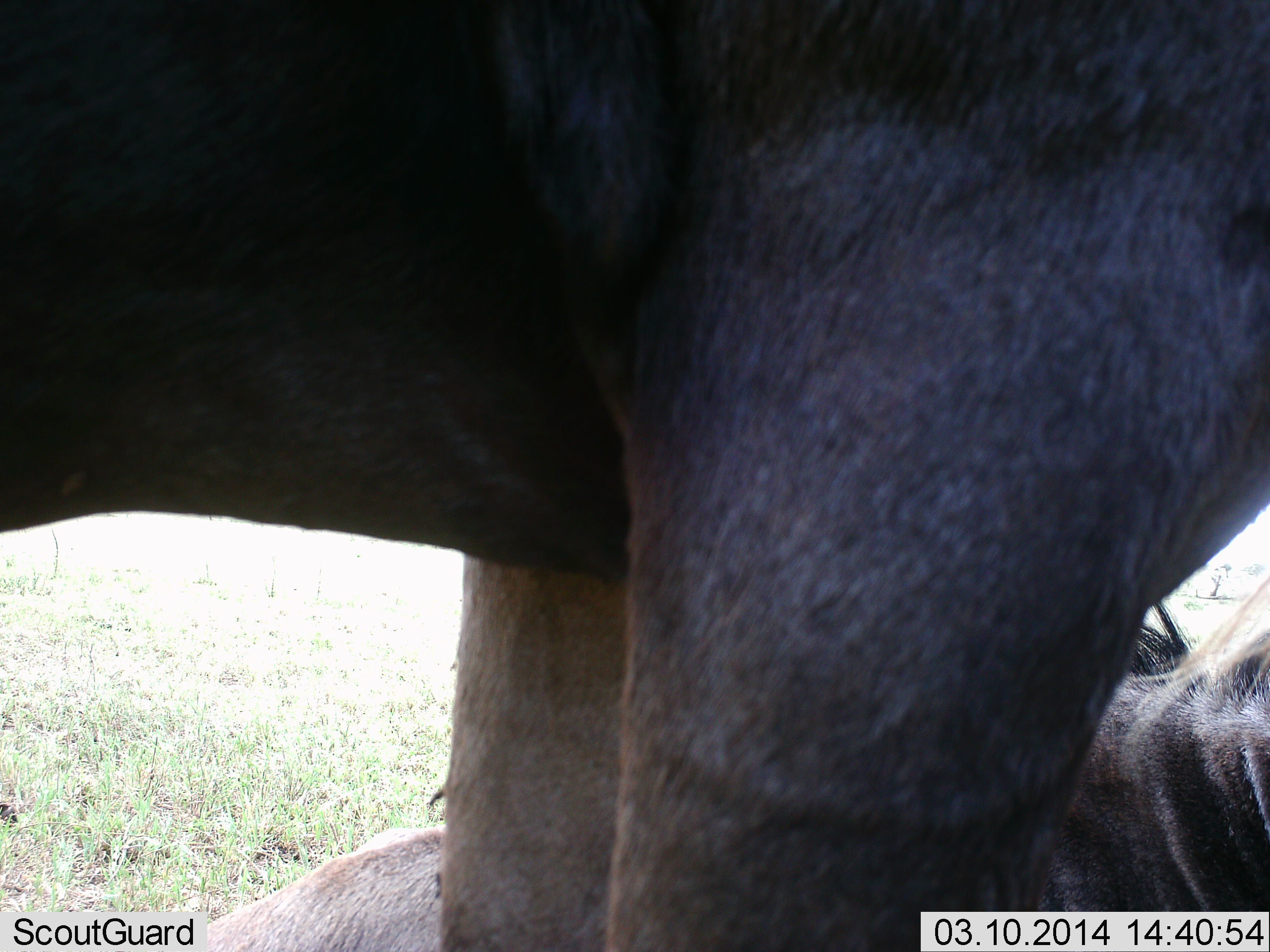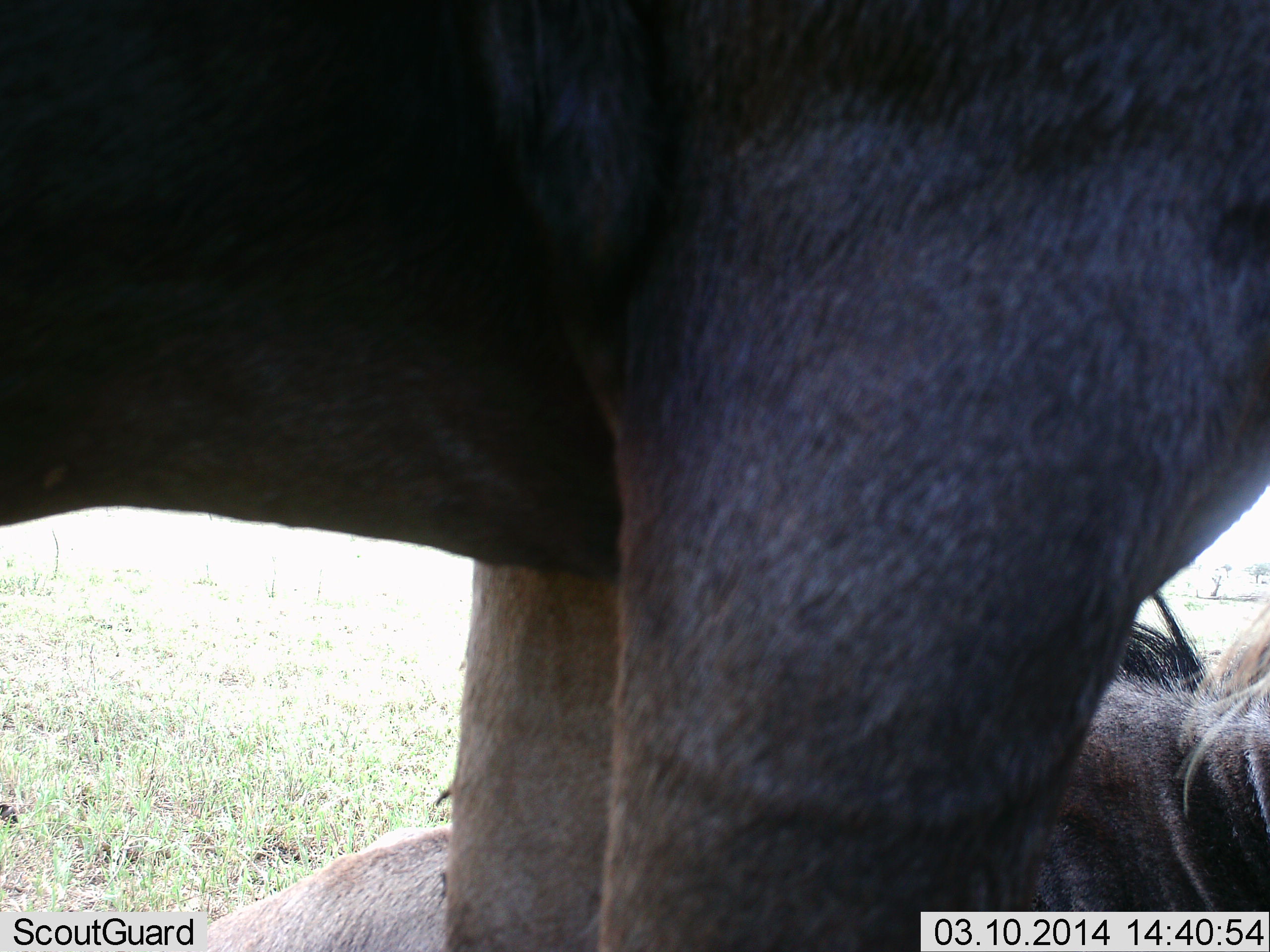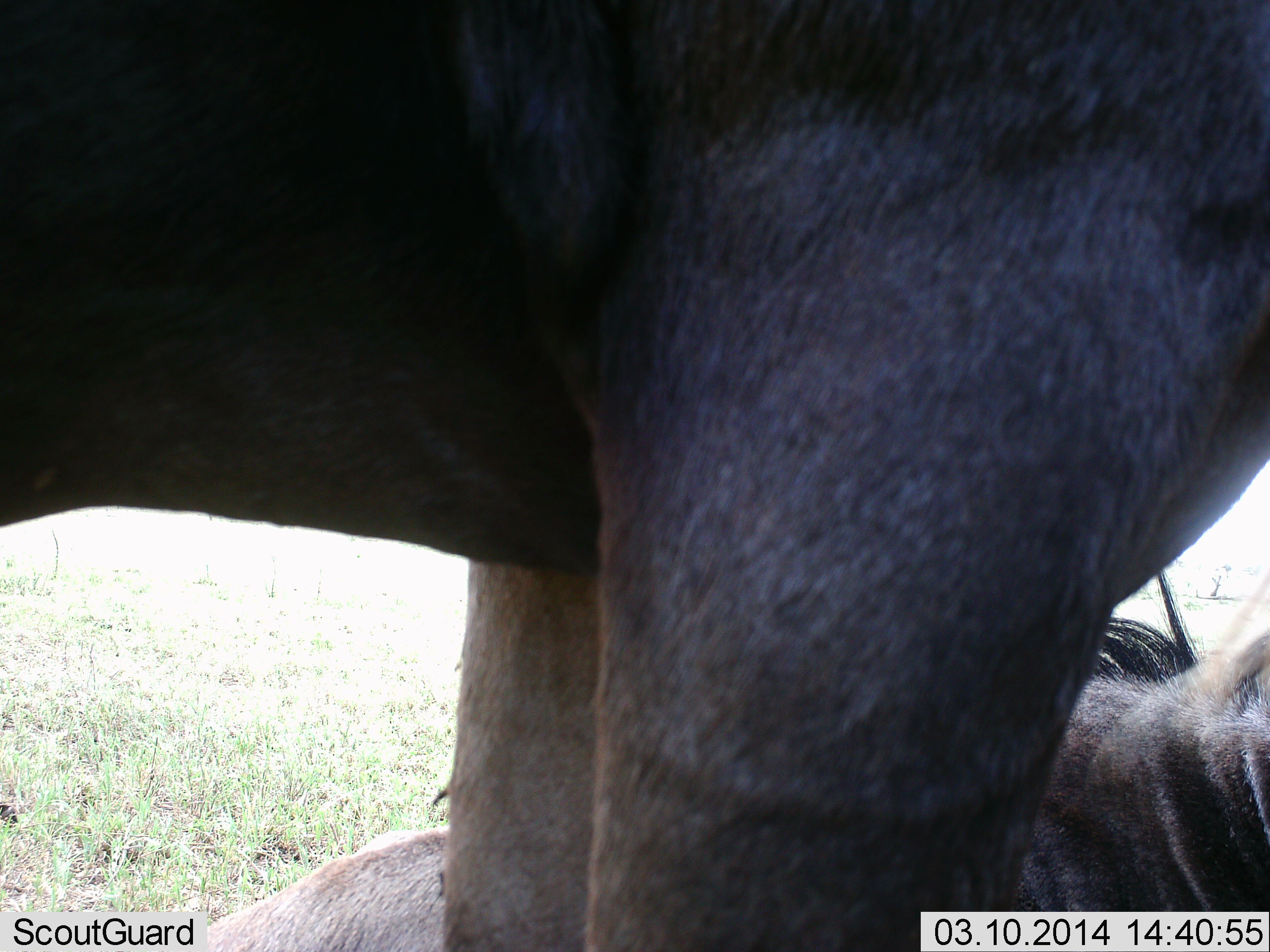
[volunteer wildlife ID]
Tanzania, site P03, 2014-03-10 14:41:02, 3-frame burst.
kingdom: Animalia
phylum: Chordata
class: Mammalia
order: Artiodactyla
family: Bovidae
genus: Connochaetes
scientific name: Connochaetes taurinus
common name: blue wildebeest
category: wildebeest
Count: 2.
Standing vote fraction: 100%.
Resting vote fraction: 100%.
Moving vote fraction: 0%.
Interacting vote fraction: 0%.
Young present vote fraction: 10%.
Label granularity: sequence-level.